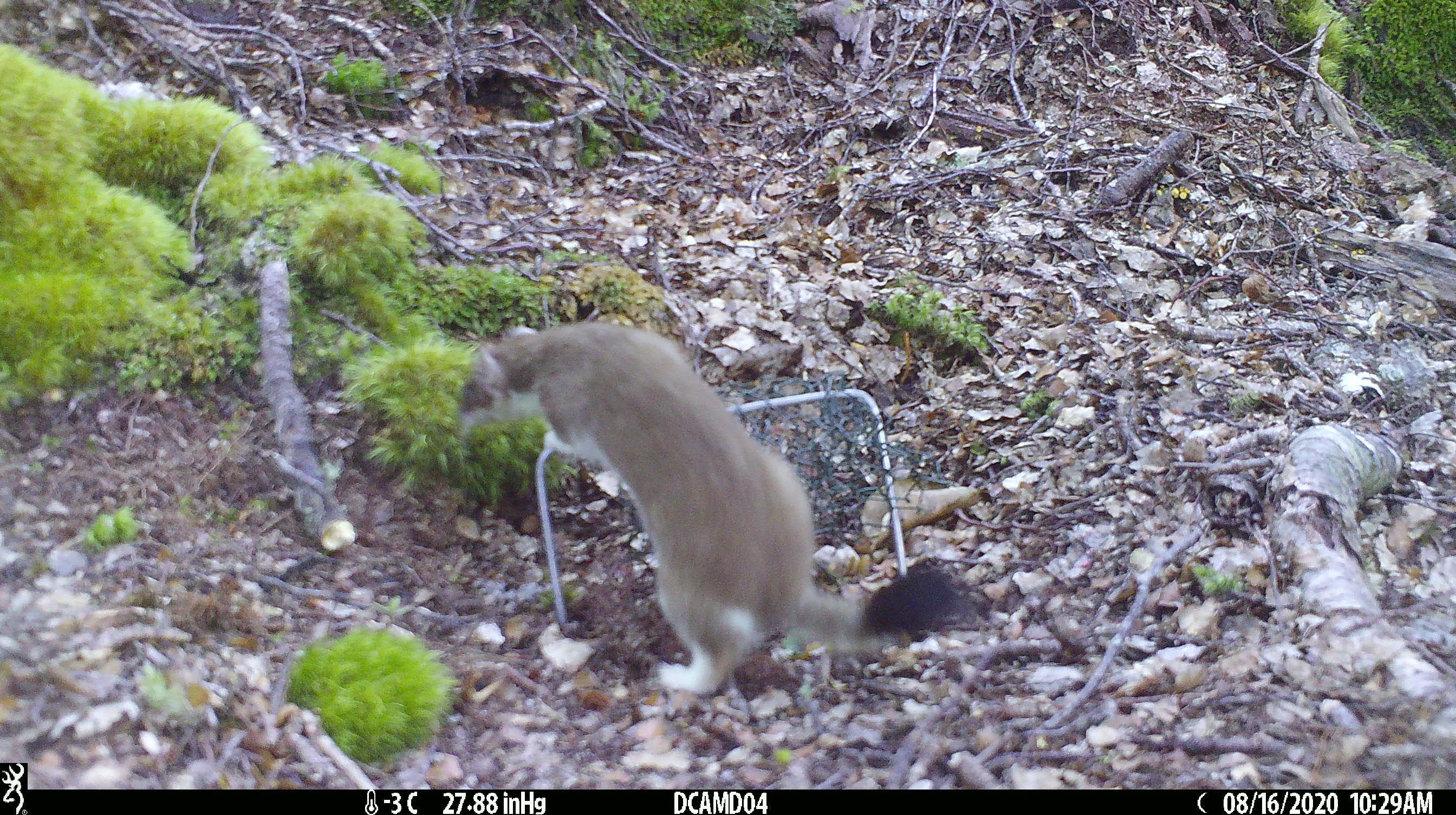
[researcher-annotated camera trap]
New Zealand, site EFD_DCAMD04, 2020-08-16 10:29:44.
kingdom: Animalia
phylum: Chordata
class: Mammalia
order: Carnivora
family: Mustelidae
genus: Mustela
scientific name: Mustela erminea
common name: stoat